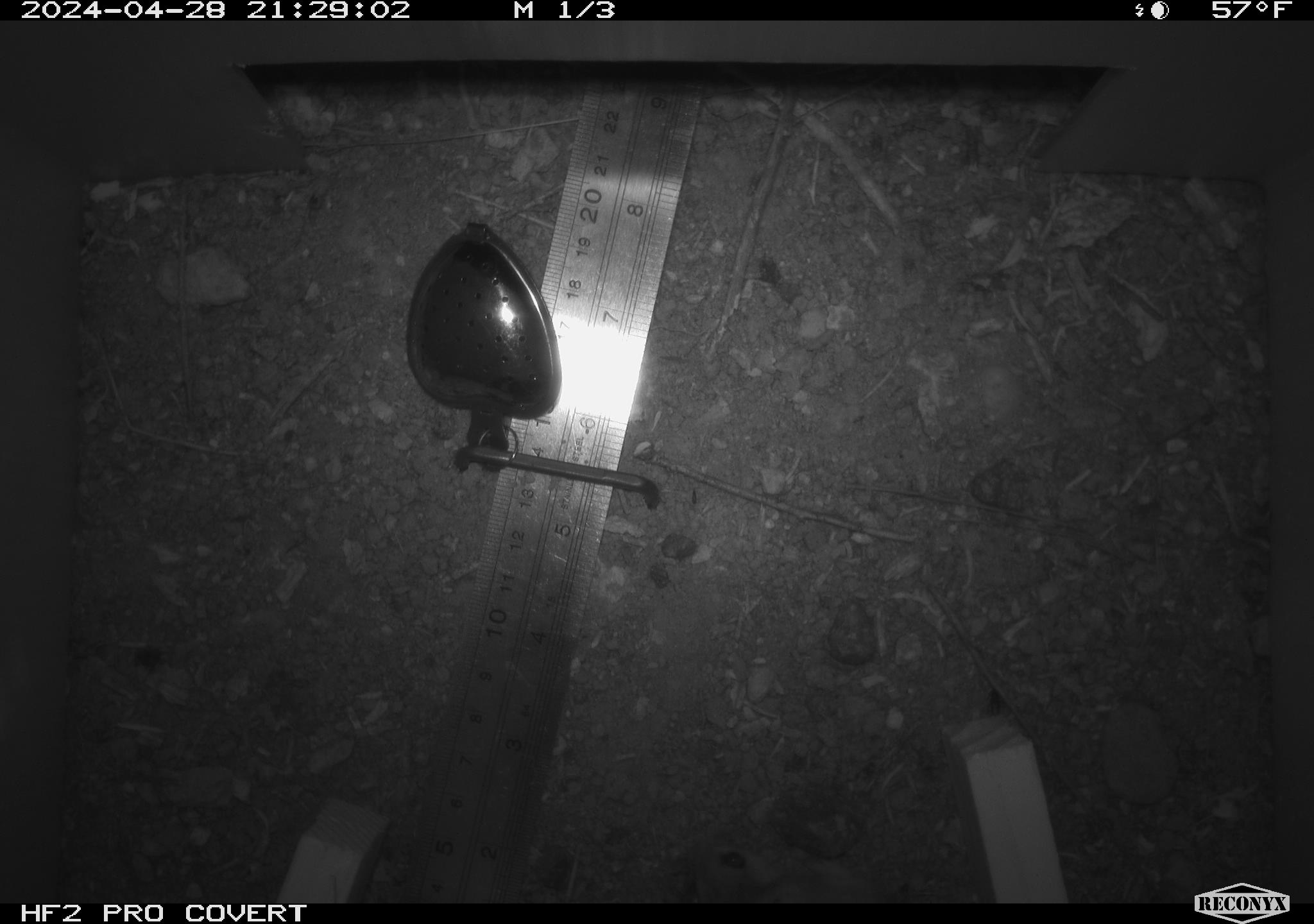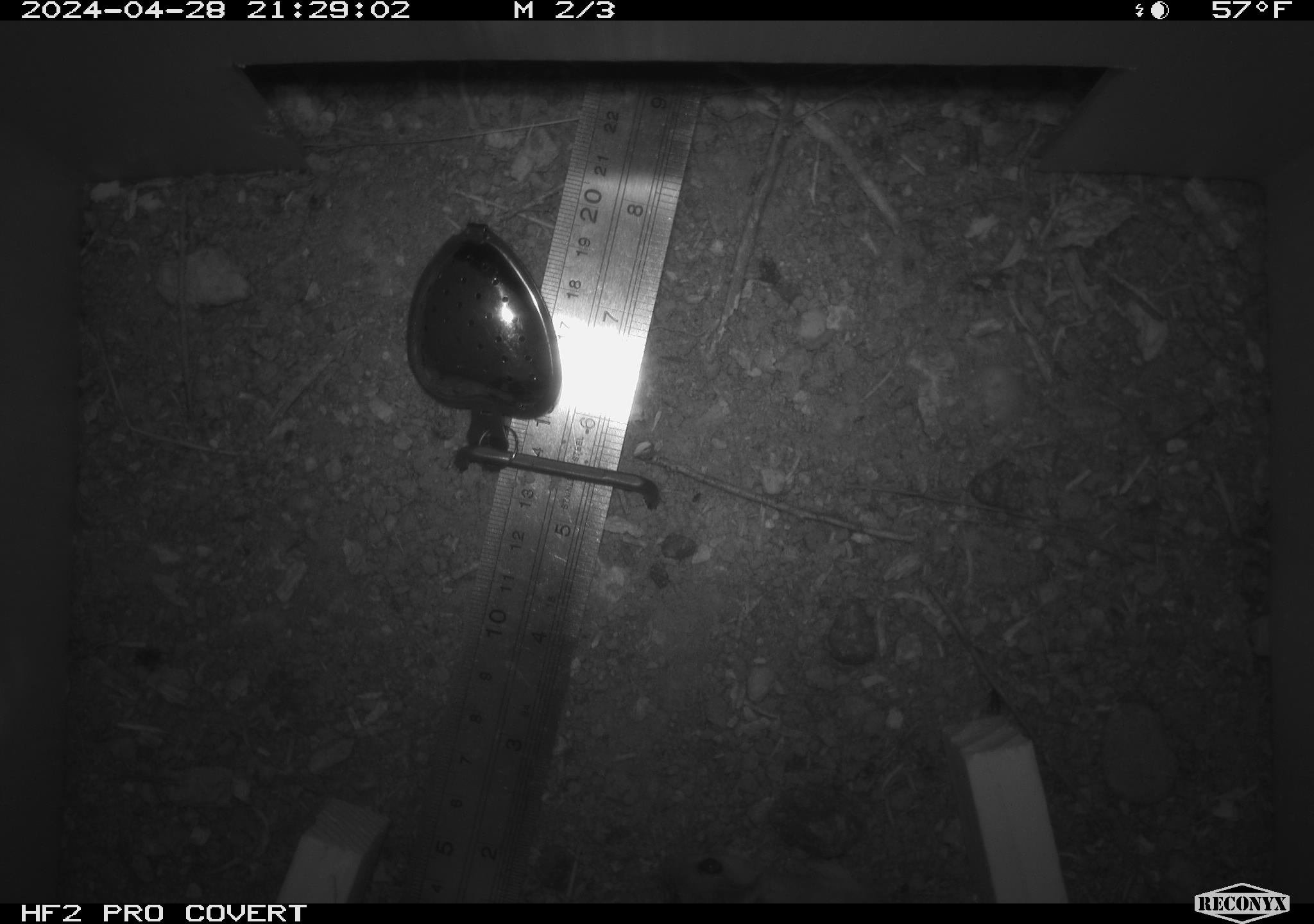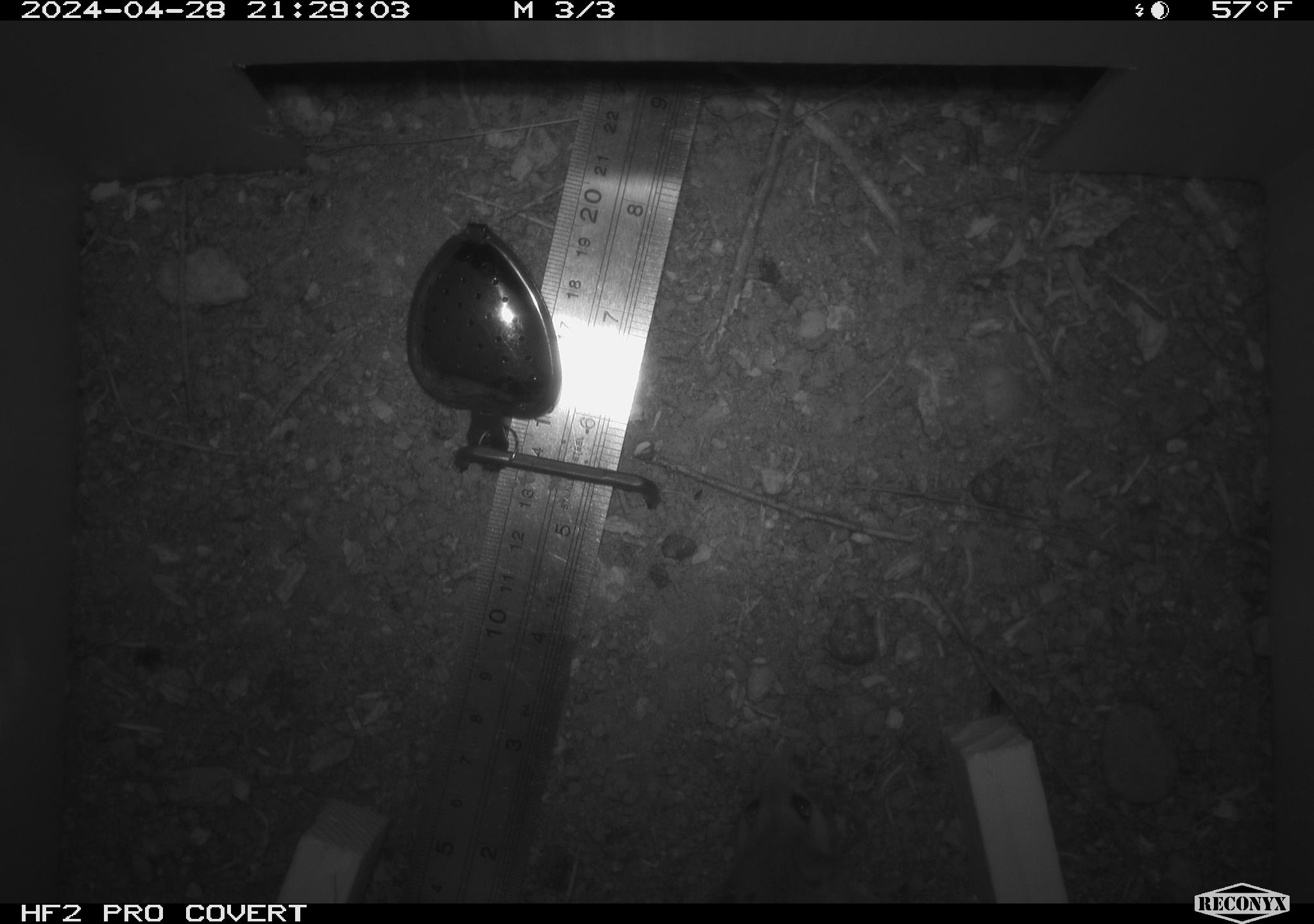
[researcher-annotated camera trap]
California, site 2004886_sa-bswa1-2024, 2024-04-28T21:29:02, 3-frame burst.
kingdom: Animalia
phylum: Chordata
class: Mammalia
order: Rodentia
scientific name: Rodentia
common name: mouse species